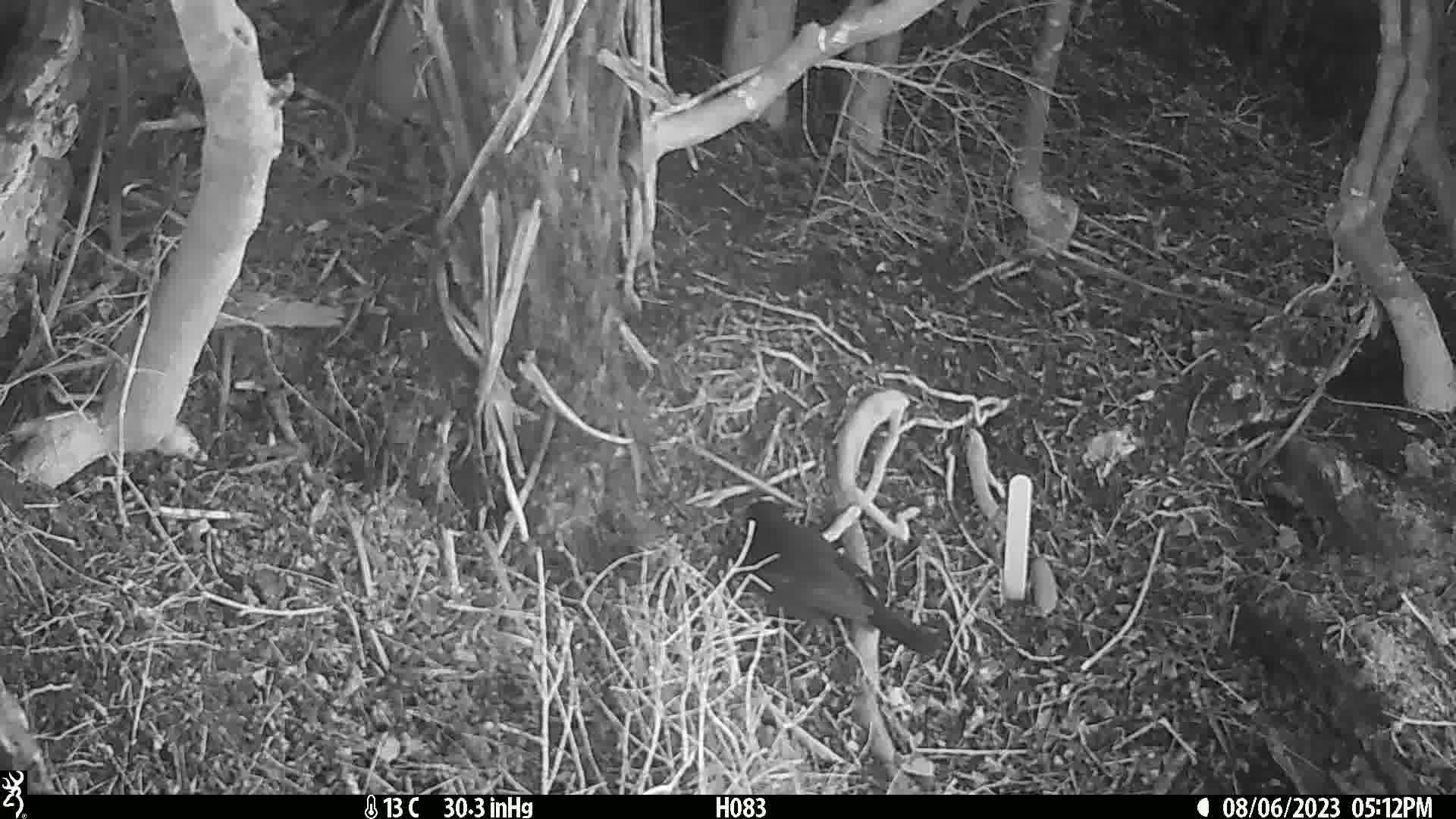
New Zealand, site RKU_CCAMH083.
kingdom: Animalia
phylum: Chordata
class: Aves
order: Passeriformes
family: Turdidae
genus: Turdus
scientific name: Turdus merula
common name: eurasian blackbird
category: blackbird